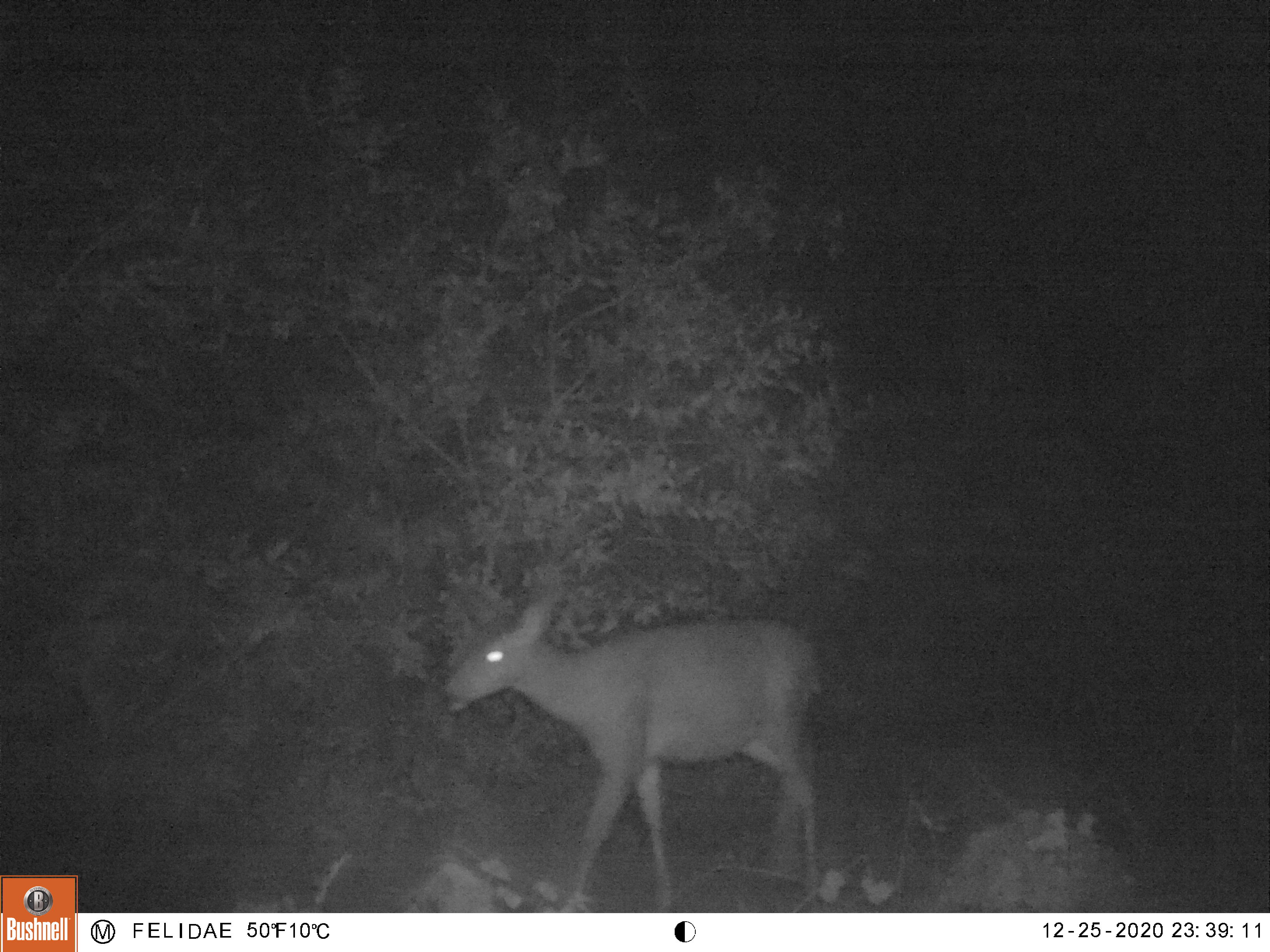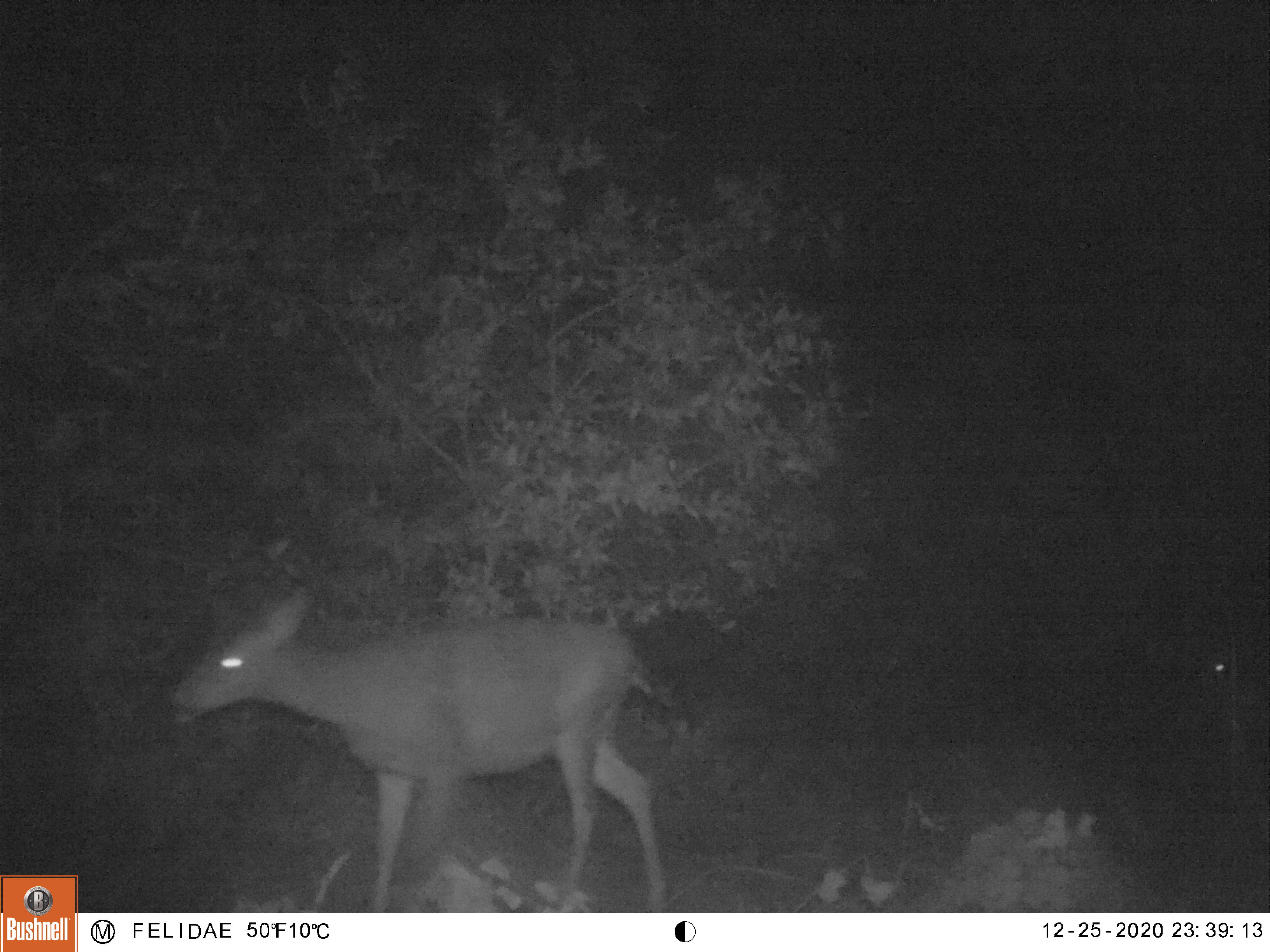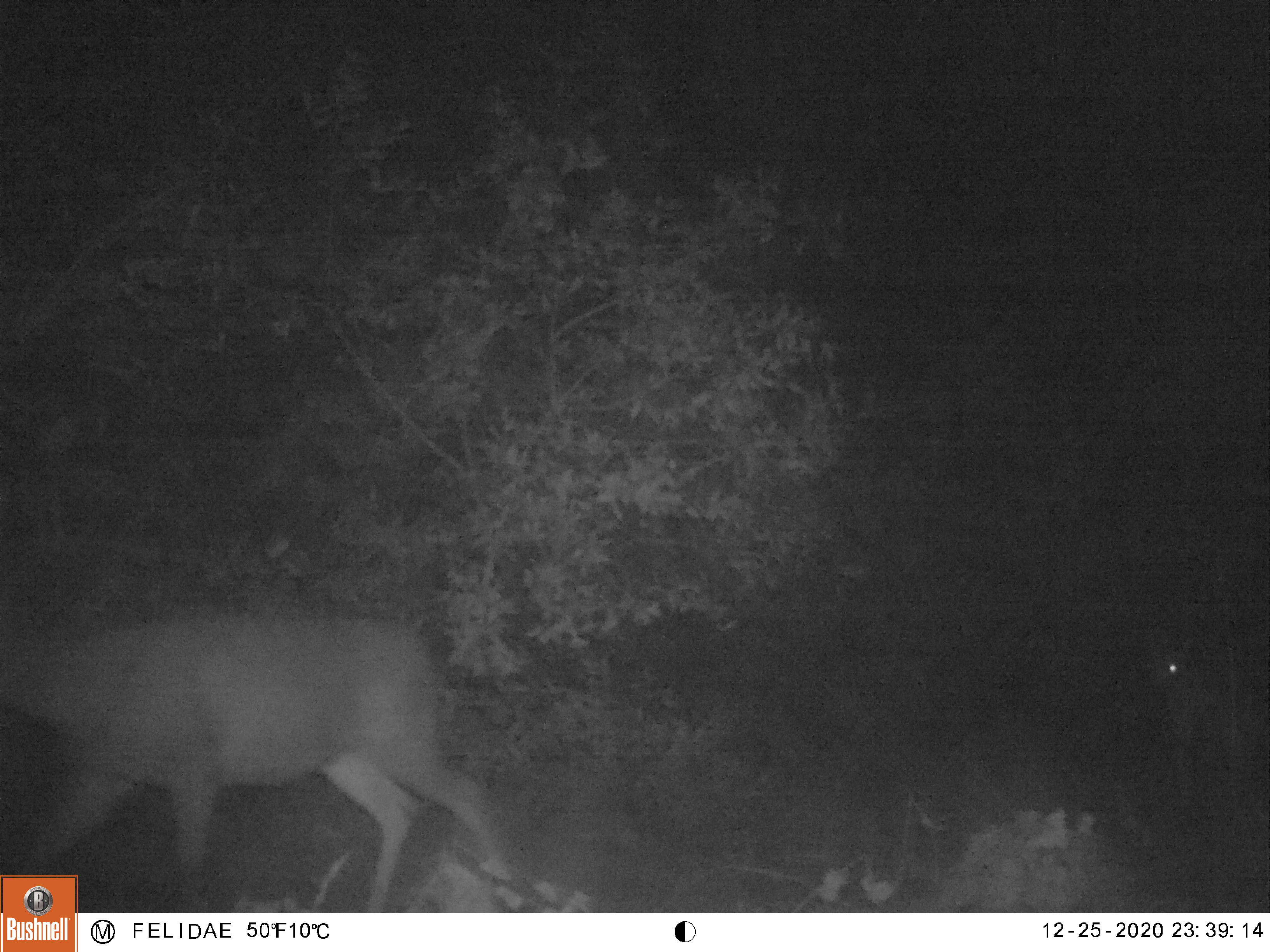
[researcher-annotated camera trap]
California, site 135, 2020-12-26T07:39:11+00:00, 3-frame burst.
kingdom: Animalia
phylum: Chordata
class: Mammalia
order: Artiodactyla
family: Cervidae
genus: Odocoileus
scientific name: Odocoileus hemionus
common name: mule deer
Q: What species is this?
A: Mule deer (Odocoileus hemionus).